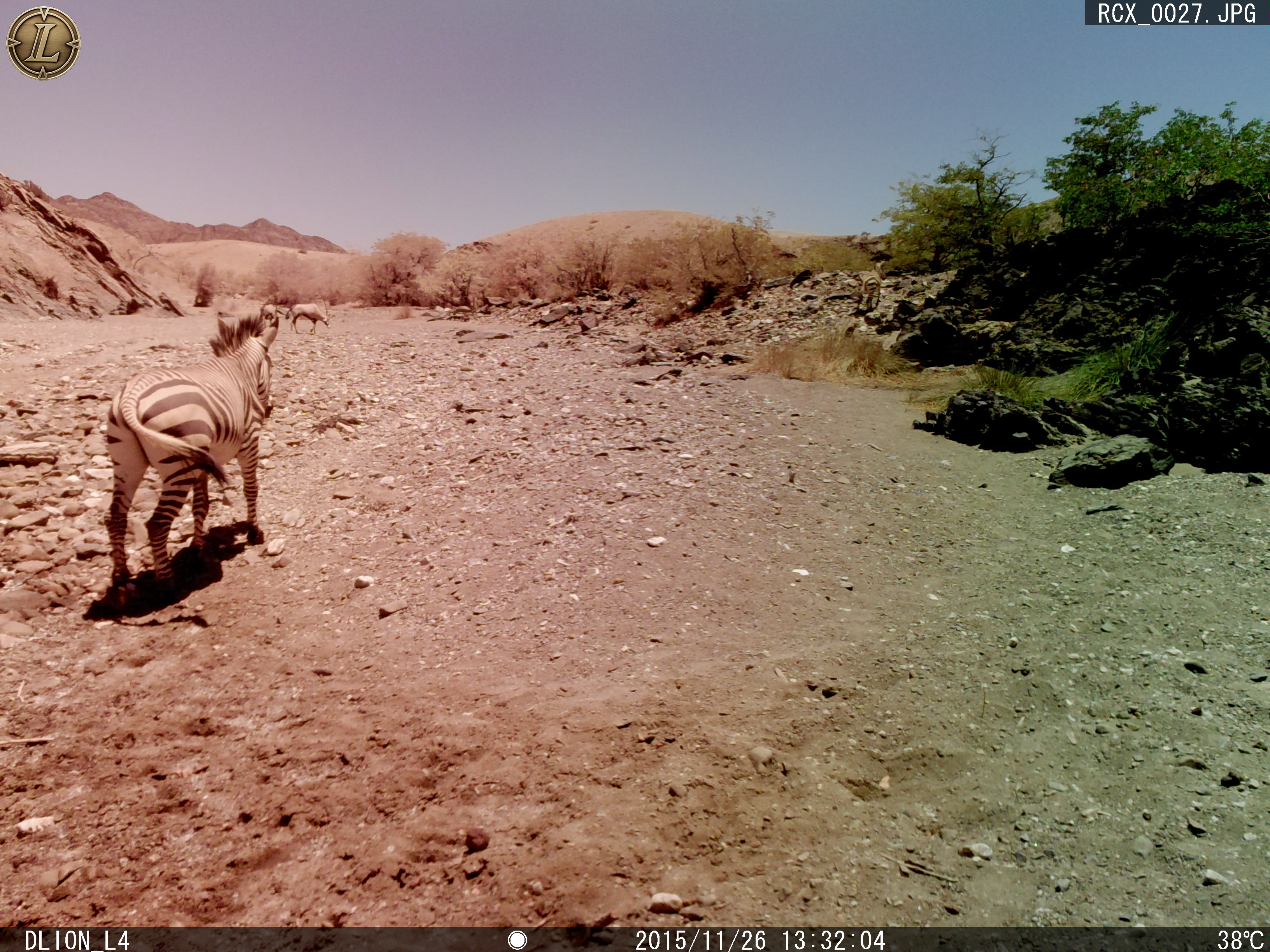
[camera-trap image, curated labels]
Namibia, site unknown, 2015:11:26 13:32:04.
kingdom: Animalia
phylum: Chordata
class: Mammalia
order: Perissodactyla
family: Equidae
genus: Equus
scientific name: Equus zebra hartmannae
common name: hartmann's mountain zebra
Equus zebra hartmannae (hartmann's mountain zebra).